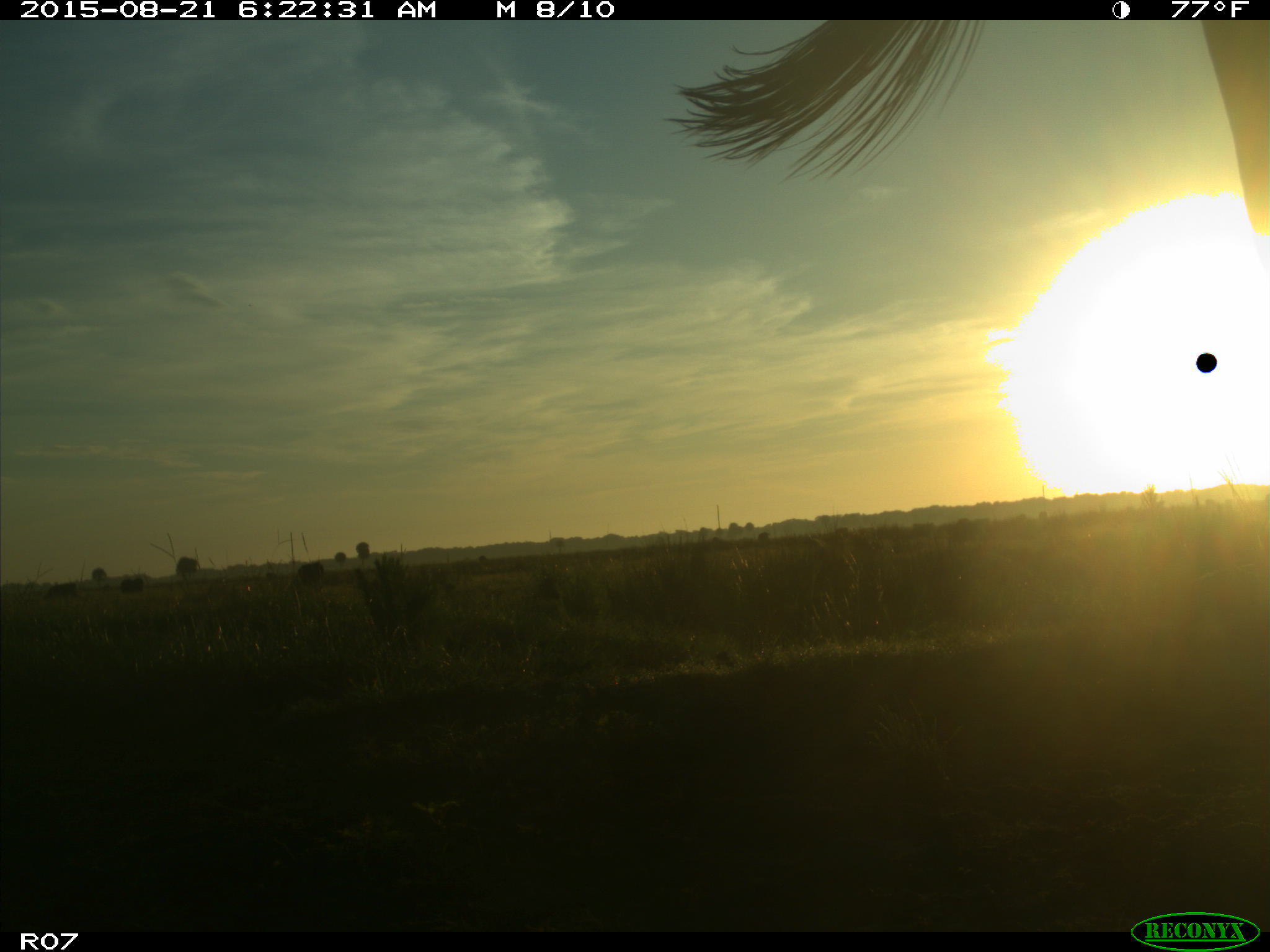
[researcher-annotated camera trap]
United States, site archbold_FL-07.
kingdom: Animalia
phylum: Chordata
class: Mammalia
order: Artiodactyla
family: Bovidae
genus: Bos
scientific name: Bos taurus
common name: domestic cow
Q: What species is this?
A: Bos taurus (domestic cow).